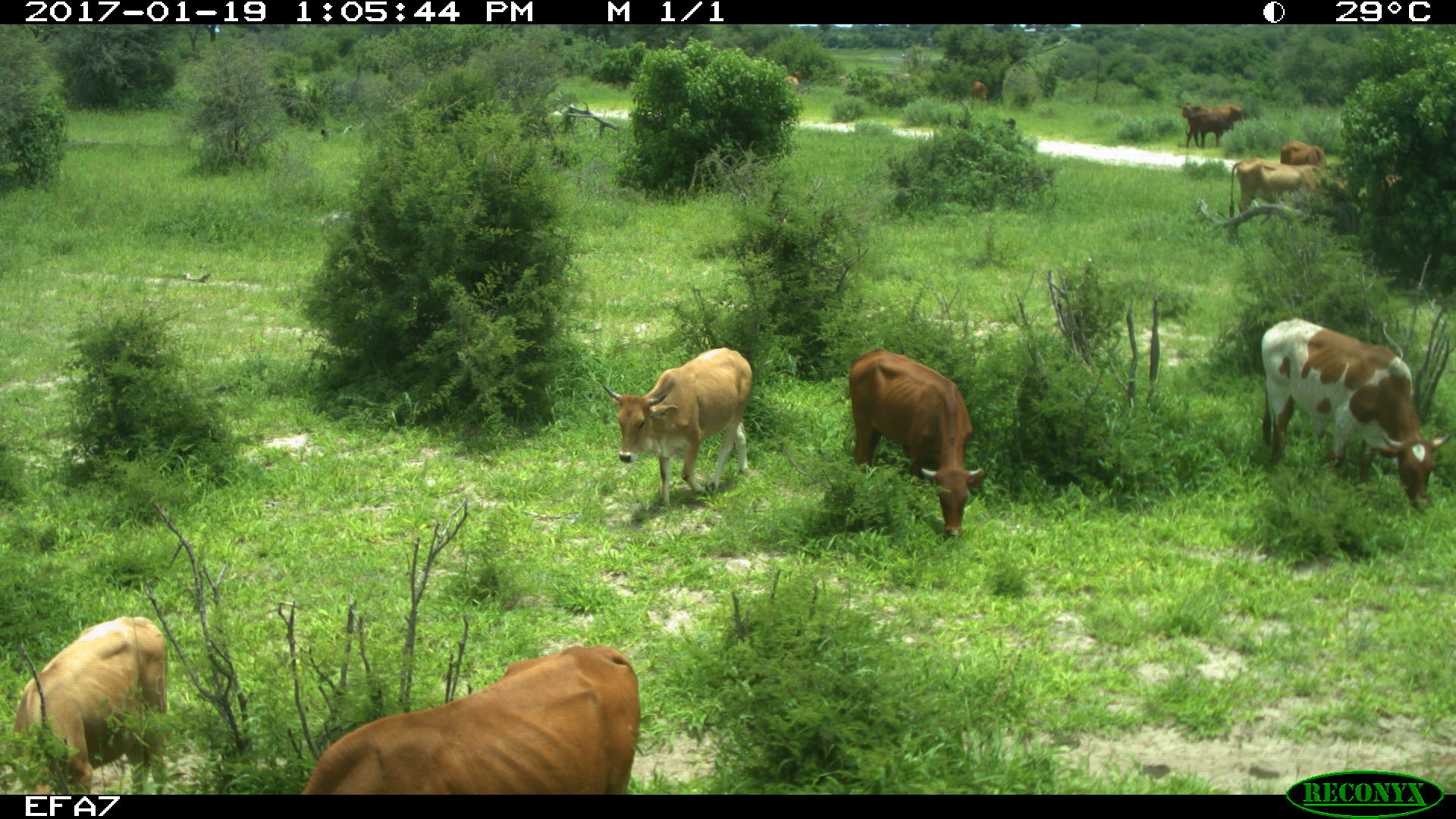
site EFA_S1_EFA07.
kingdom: Animalia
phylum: Chordata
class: Mammalia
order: Artiodactyla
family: Bovidae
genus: Bos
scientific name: Bos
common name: cattle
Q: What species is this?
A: Cattle (Bos).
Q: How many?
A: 11-50.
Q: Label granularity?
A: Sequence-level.